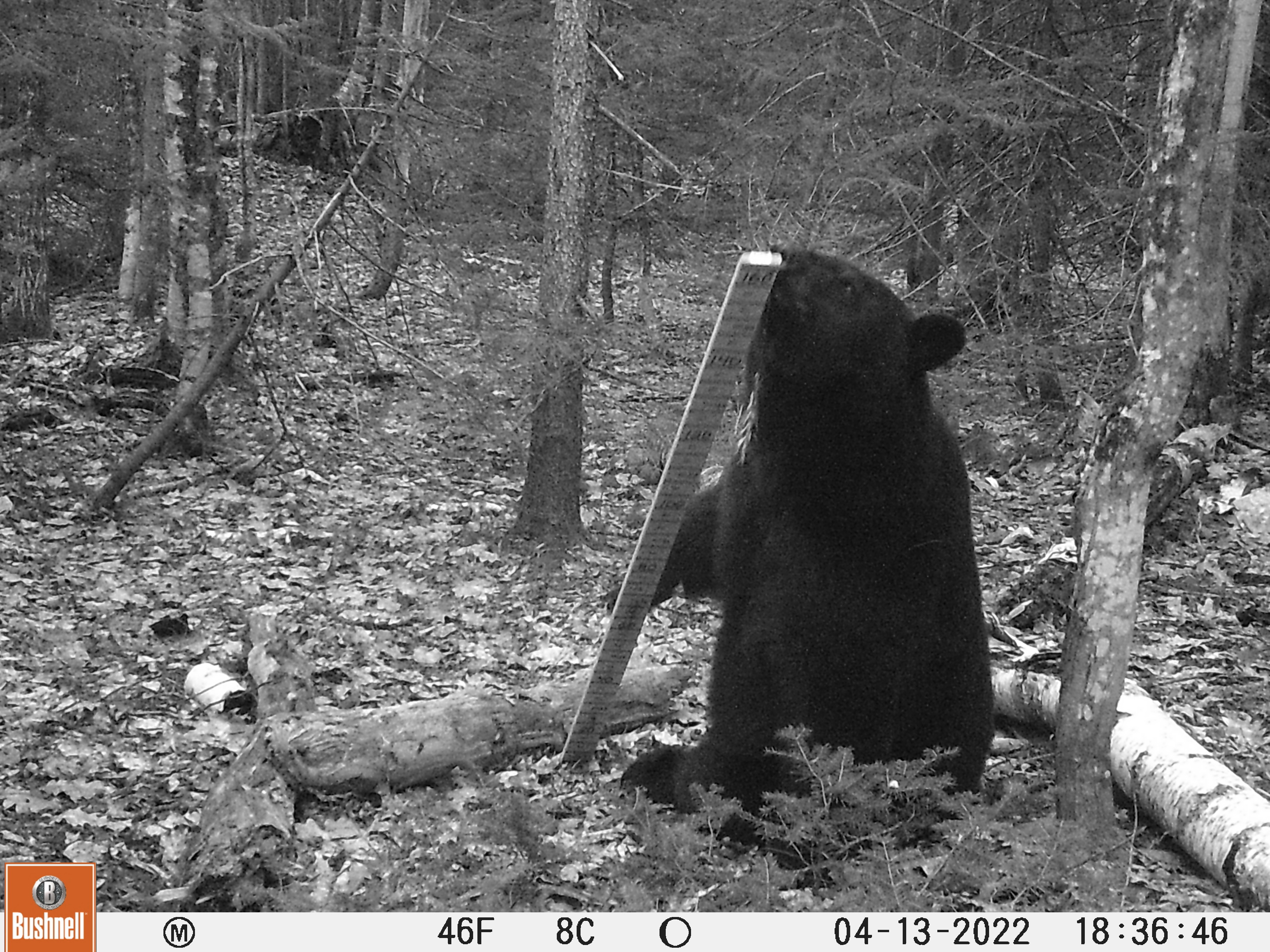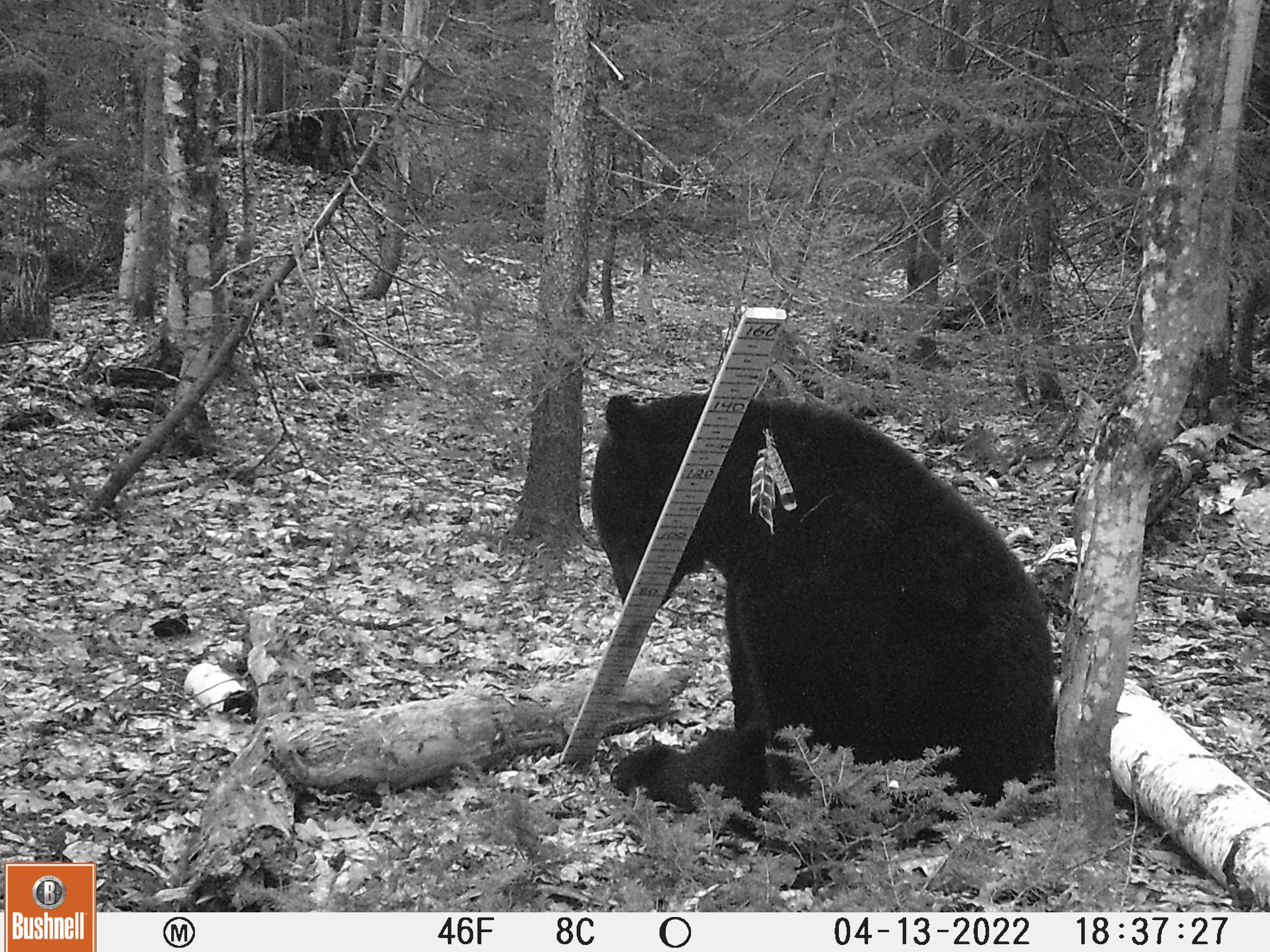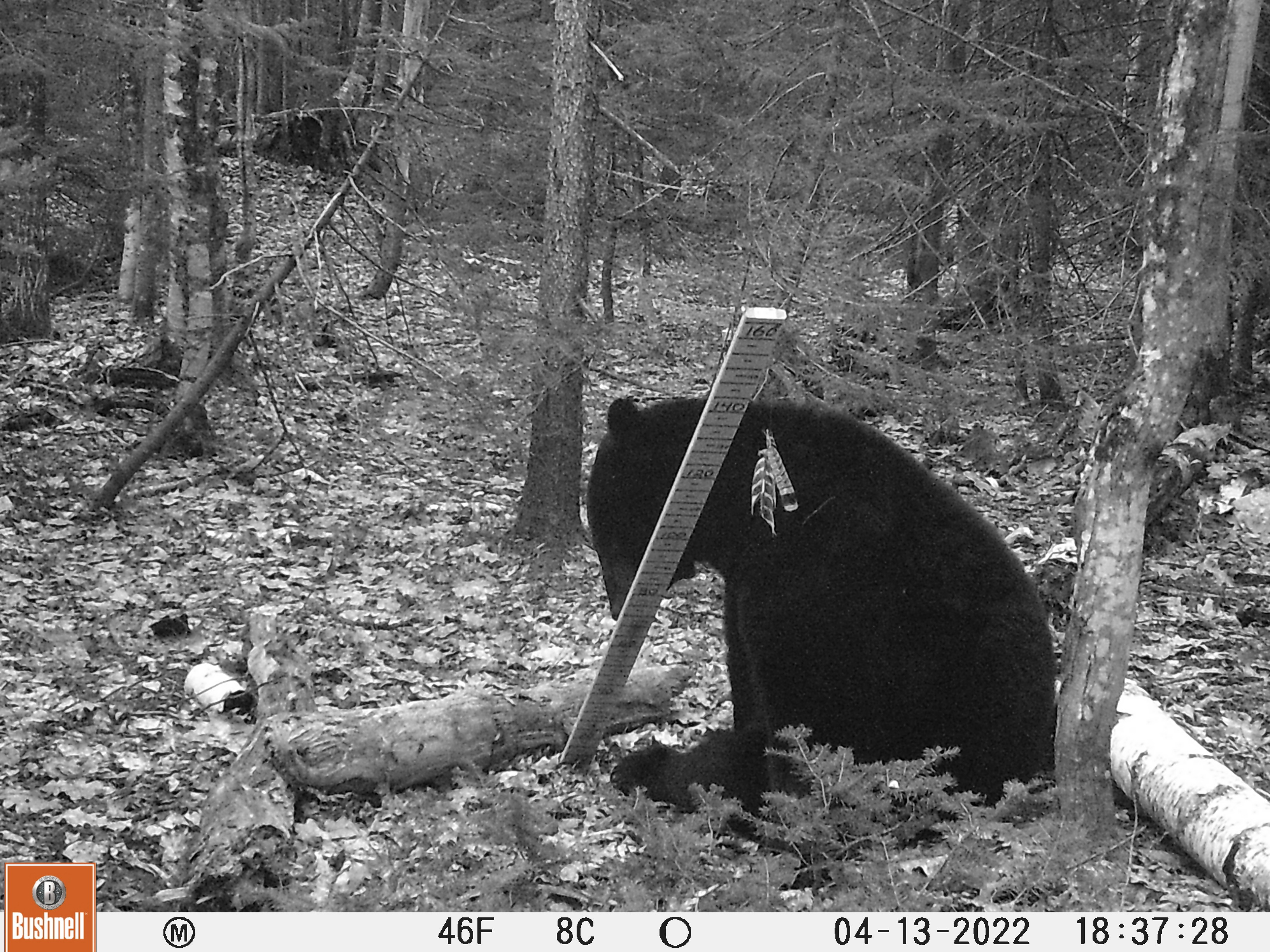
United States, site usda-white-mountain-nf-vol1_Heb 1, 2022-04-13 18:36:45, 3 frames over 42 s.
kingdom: Animalia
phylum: Chordata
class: Mammalia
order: Carnivora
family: Ursidae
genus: Ursus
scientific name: Ursus americanus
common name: black bear